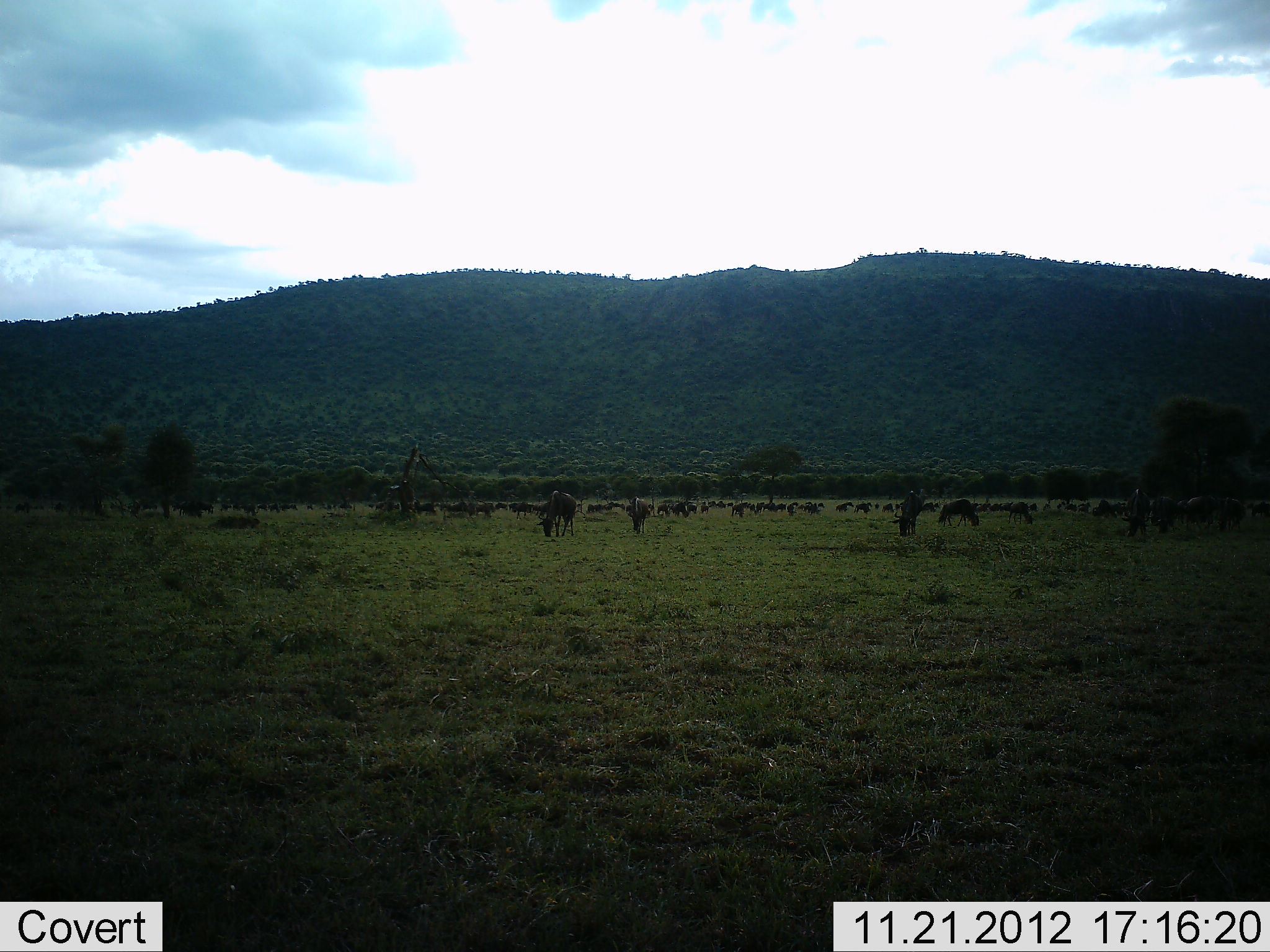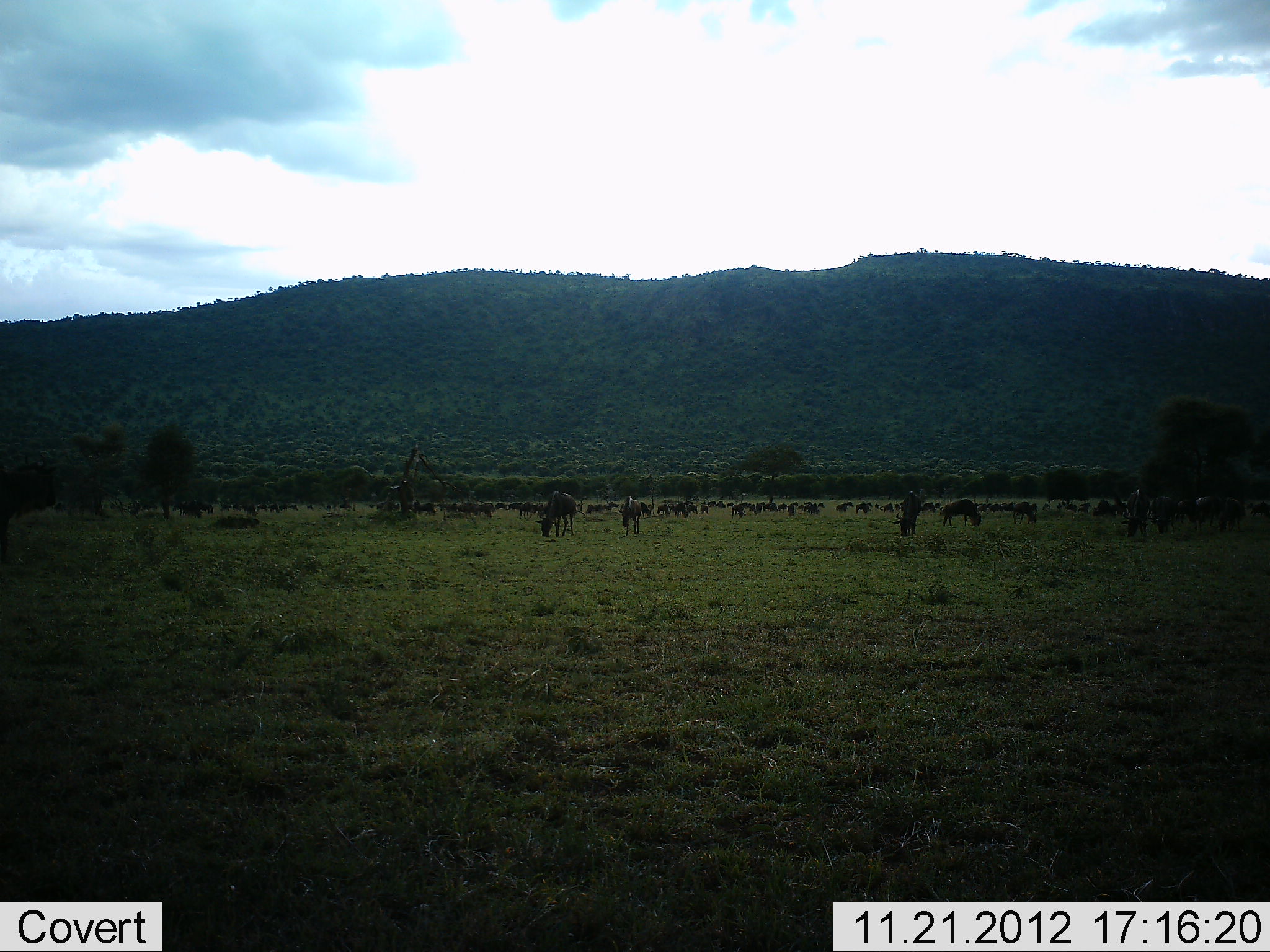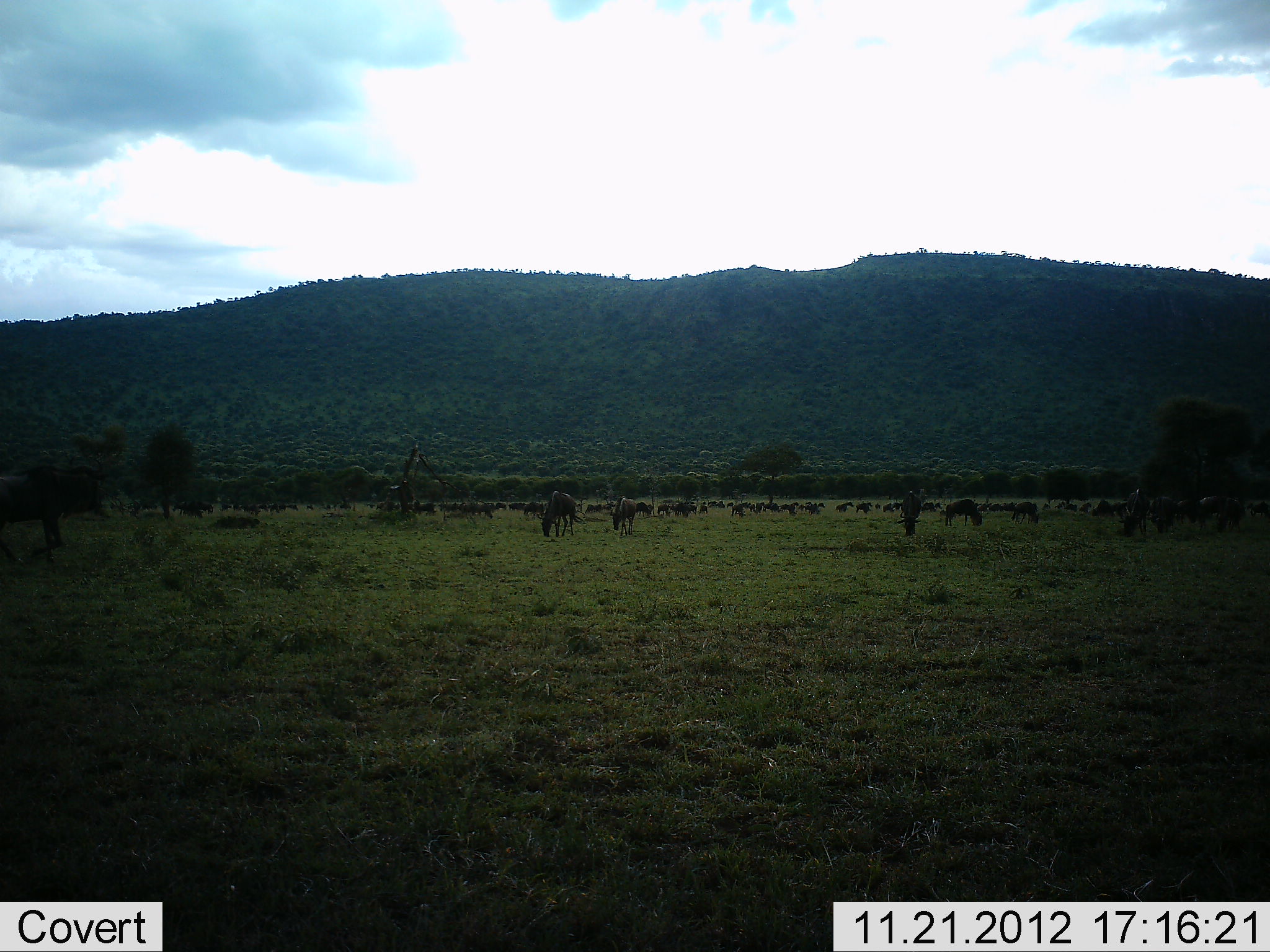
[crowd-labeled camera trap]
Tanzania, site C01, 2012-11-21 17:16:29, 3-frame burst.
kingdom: Animalia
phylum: Chordata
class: Mammalia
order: Artiodactyla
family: Bovidae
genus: Connochaetes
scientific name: Connochaetes taurinus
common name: blue wildebeest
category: wildebeest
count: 11-50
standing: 52%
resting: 10%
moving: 26%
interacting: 6%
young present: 0%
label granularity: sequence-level